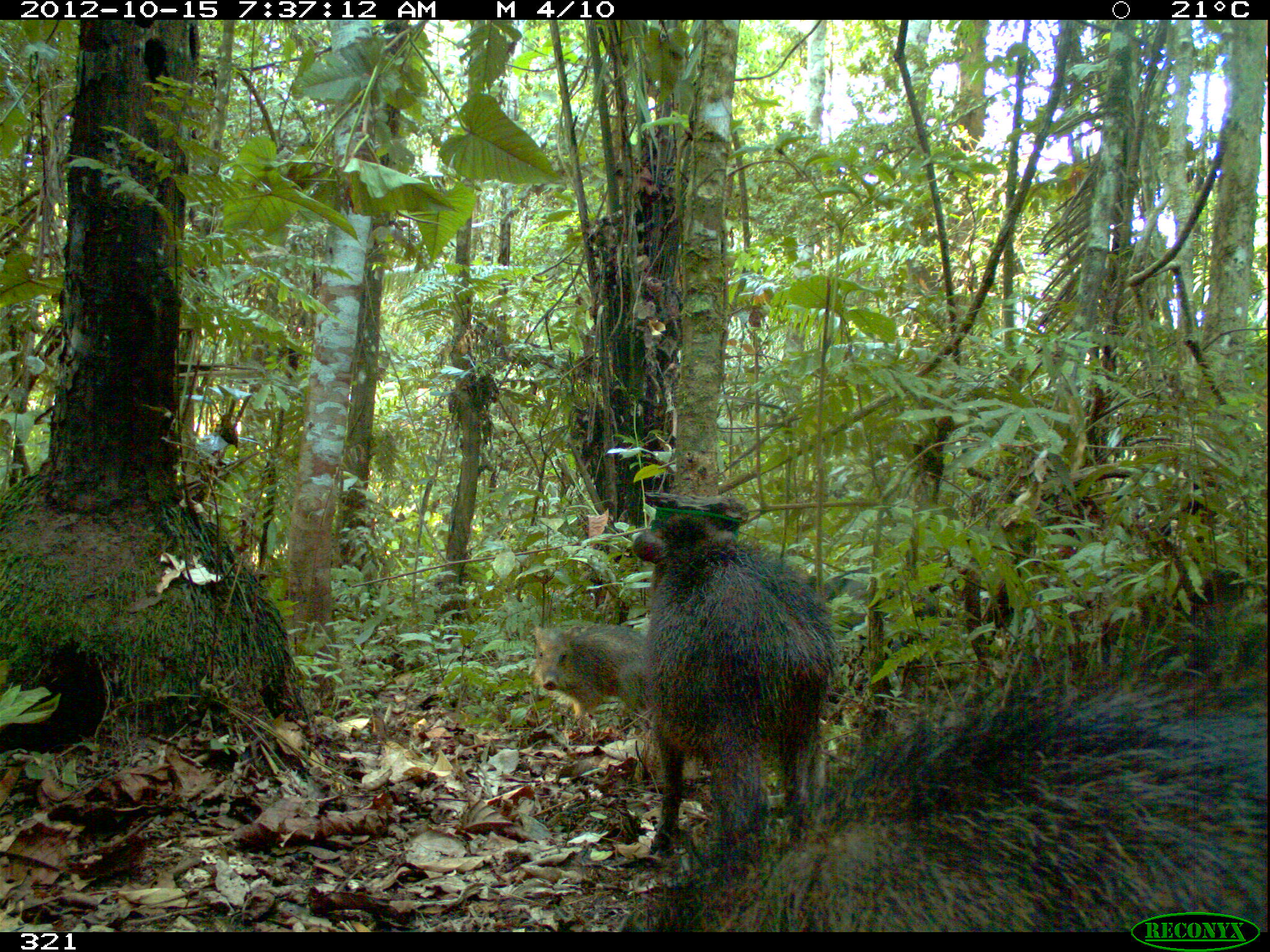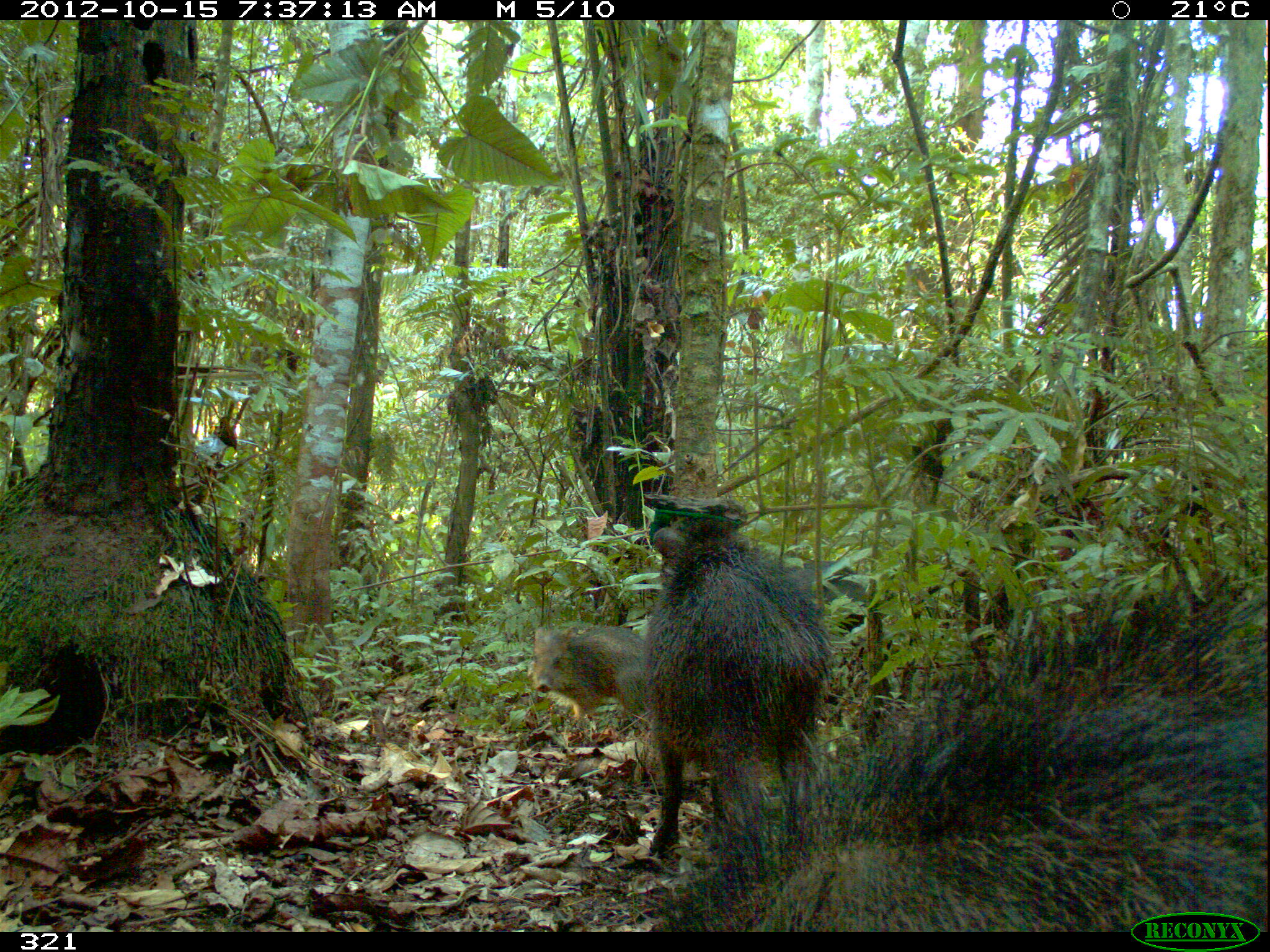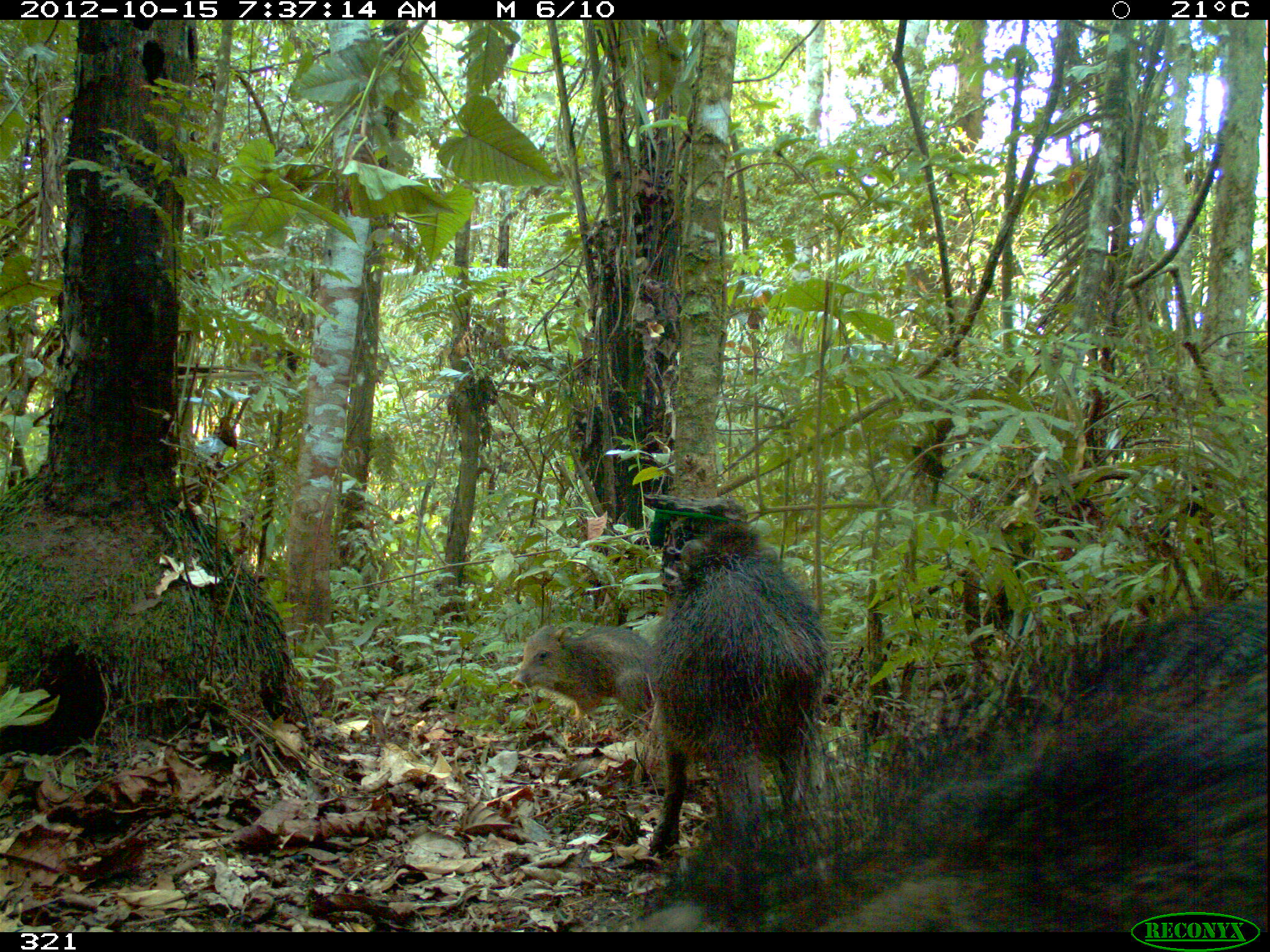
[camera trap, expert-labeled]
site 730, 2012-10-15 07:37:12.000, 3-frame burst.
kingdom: Animalia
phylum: Chordata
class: Mammalia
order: Artiodactyla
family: Tayassuidae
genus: Tayassu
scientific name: Tayassu pecari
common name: white-lipped peccary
Tayassu pecari (white-lipped peccary).